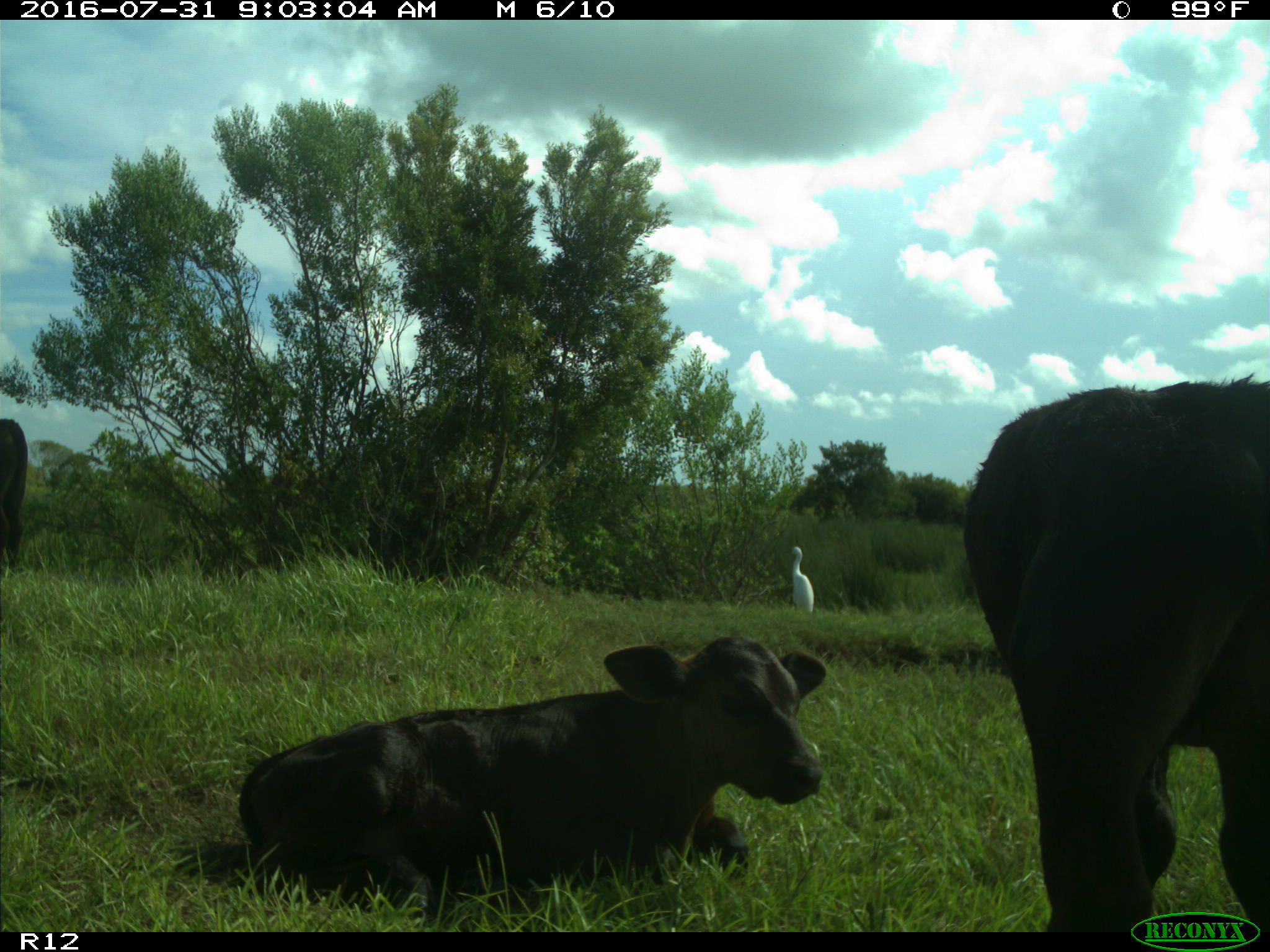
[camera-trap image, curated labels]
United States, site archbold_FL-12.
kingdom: Animalia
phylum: Chordata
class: Mammalia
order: Artiodactyla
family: Bovidae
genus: Bos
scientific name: Bos taurus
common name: domestic cow